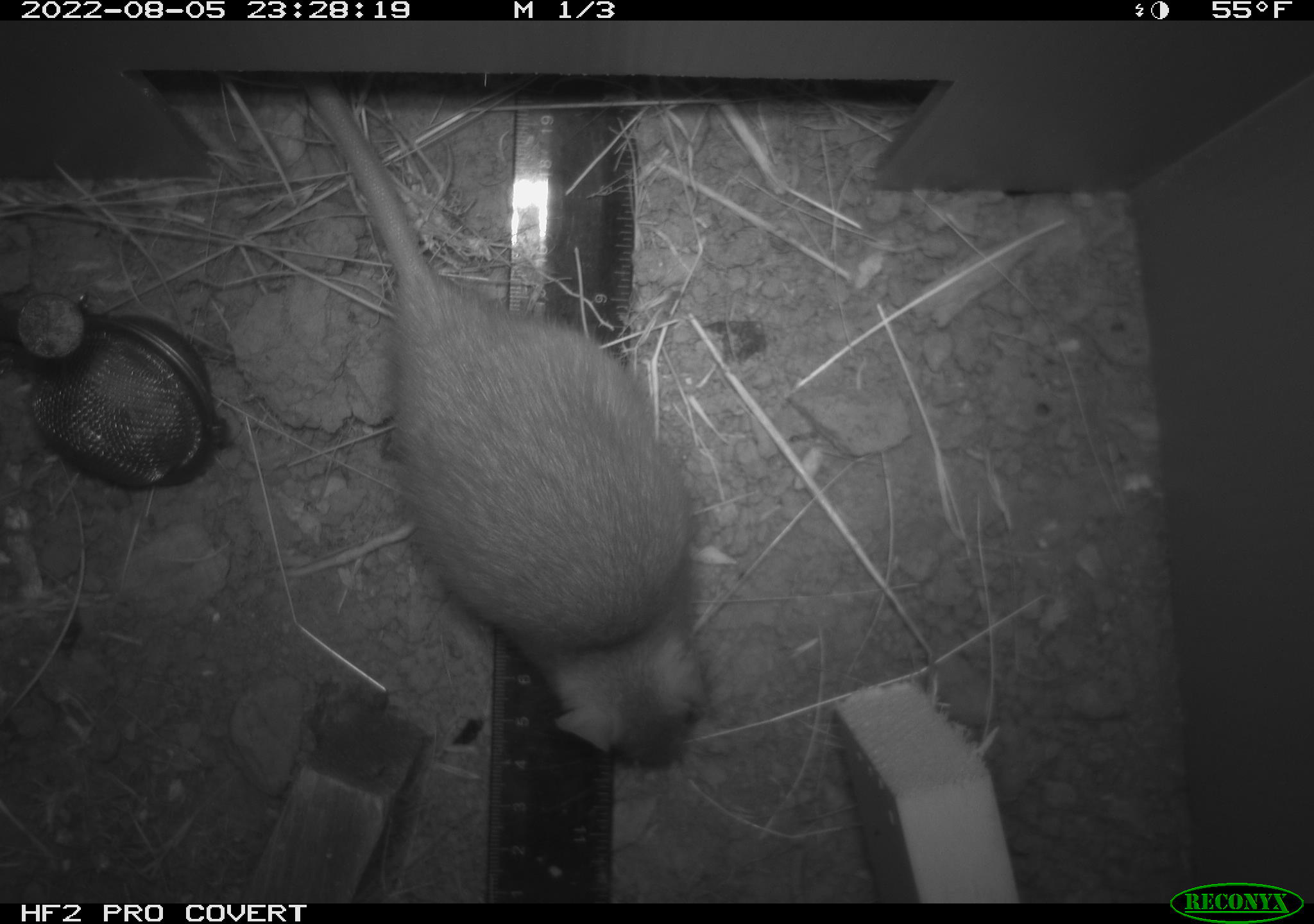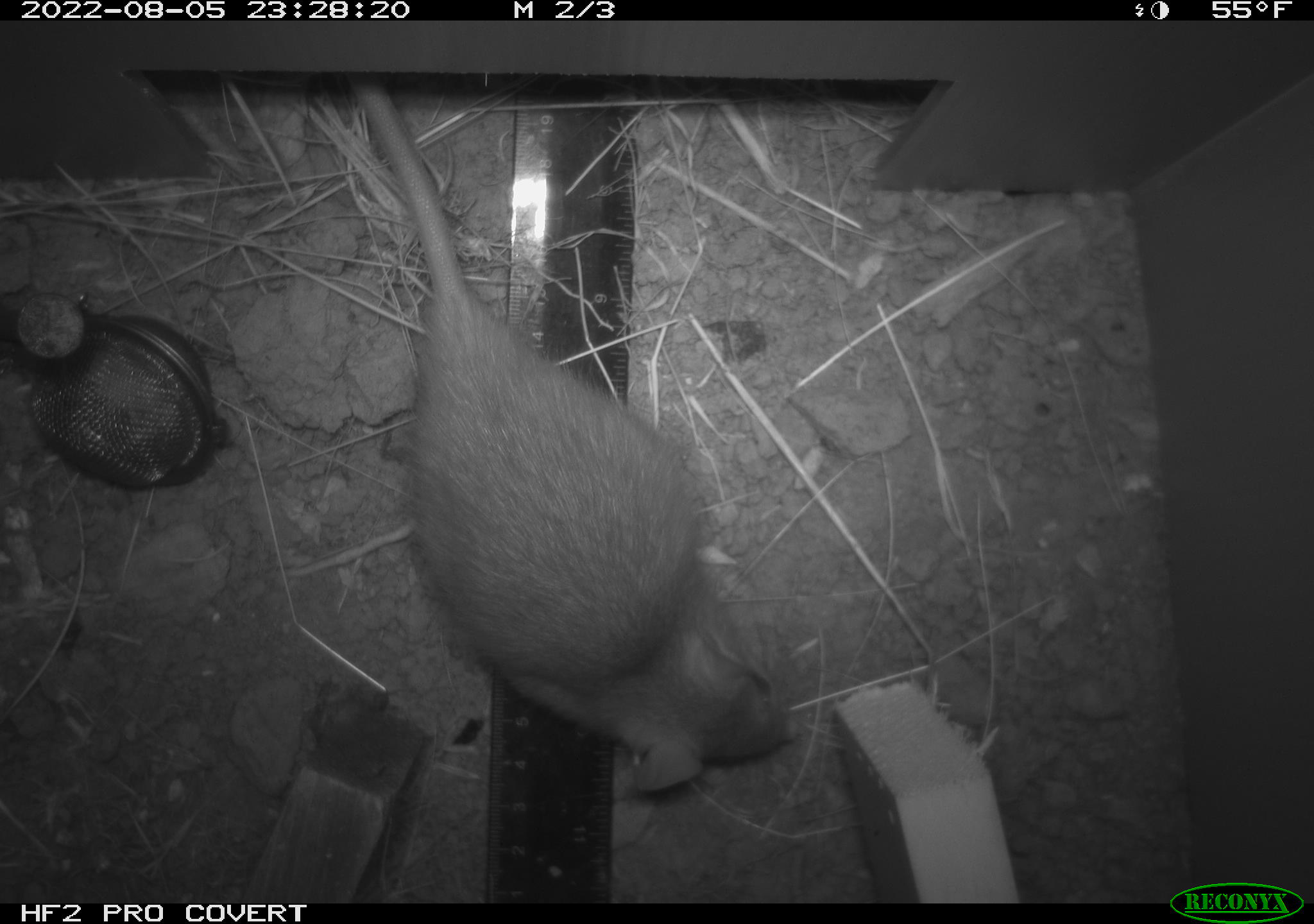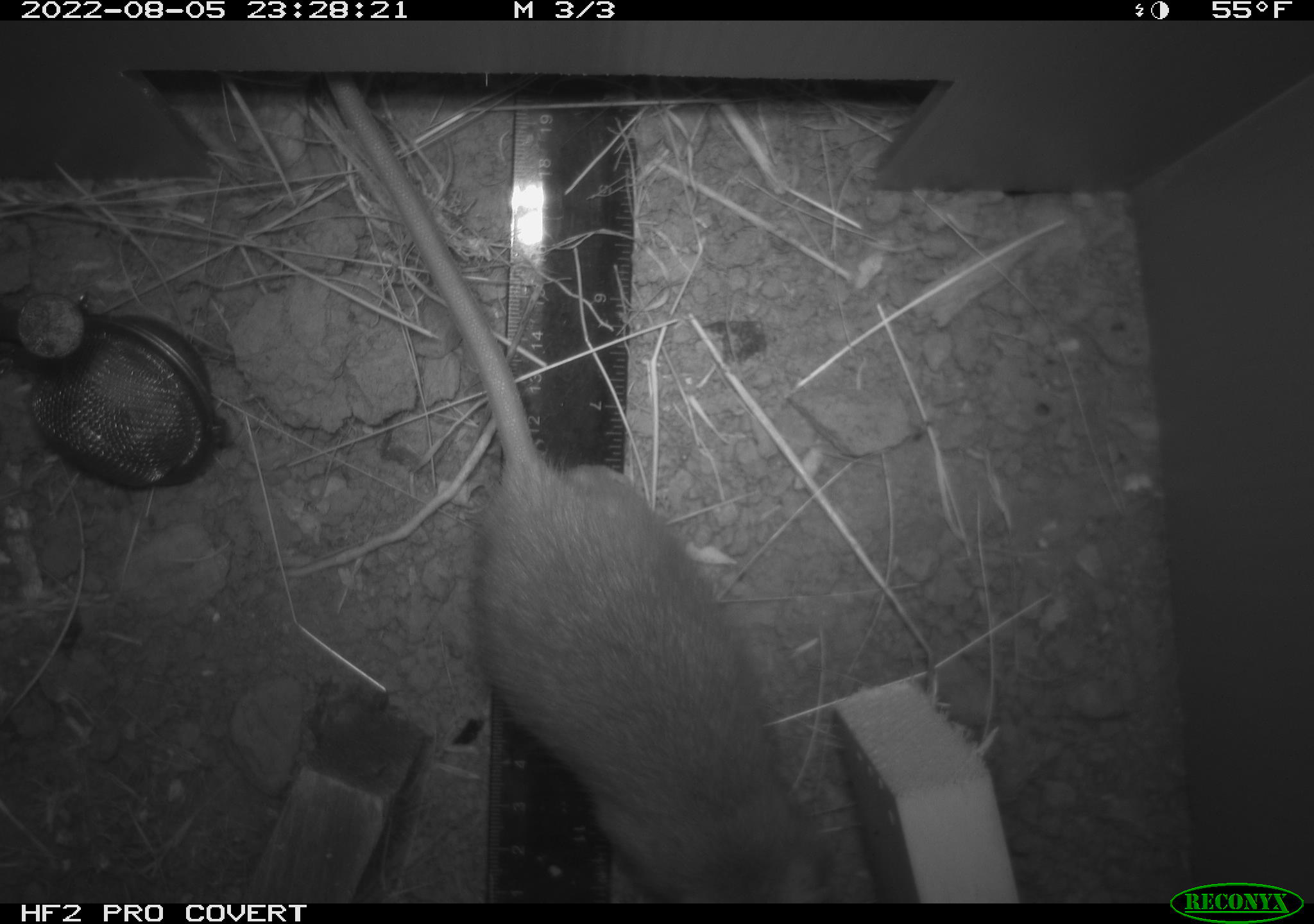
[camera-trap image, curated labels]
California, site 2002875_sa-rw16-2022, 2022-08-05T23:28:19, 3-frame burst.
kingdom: Animalia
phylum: Chordata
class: Mammalia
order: Rodentia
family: Muridae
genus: Rattus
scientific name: Rattus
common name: rat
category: rattus species